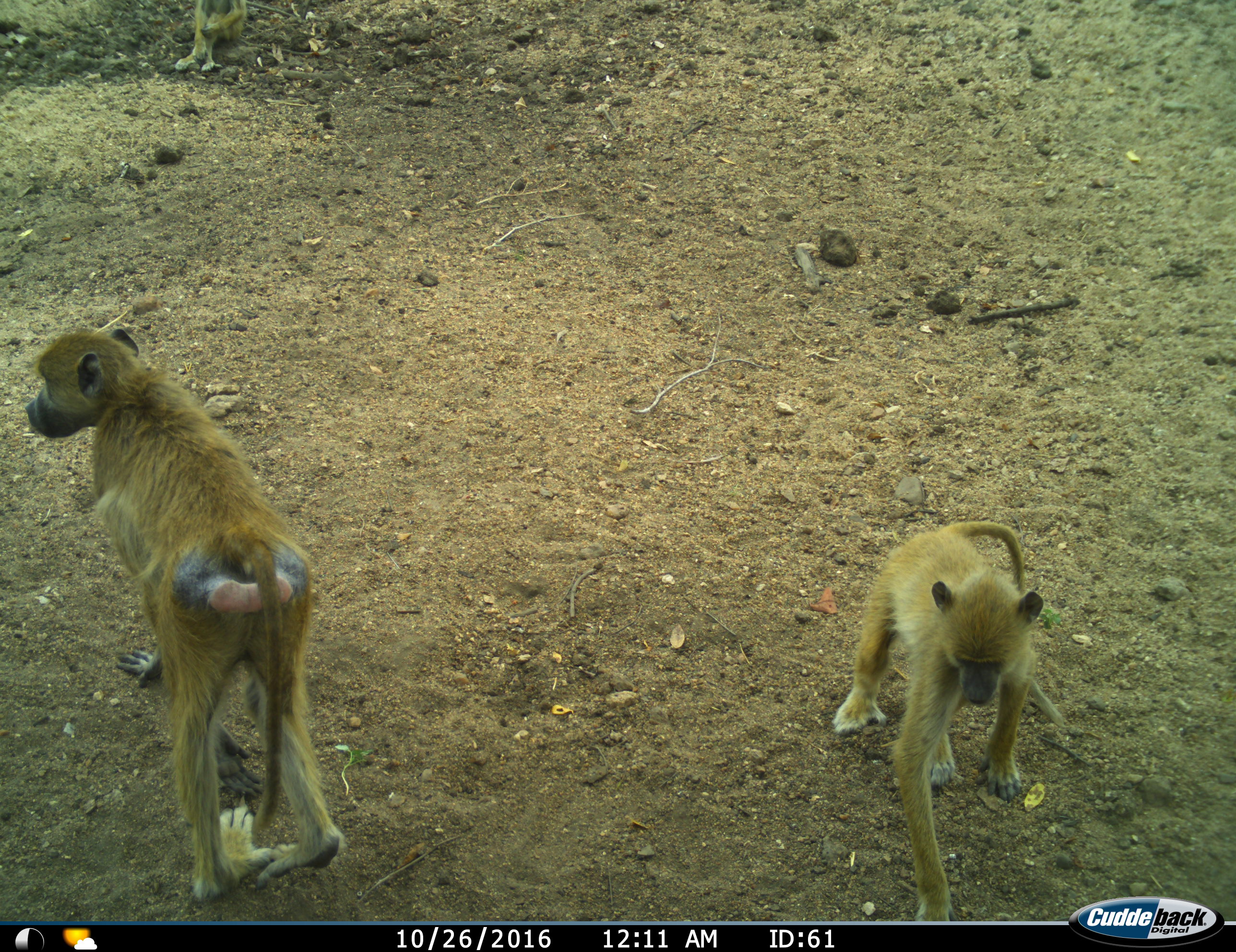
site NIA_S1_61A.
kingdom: Animalia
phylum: Chordata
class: Mammalia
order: Primates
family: Cercopithecidae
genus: Papio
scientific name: Papio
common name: baboon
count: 2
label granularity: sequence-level